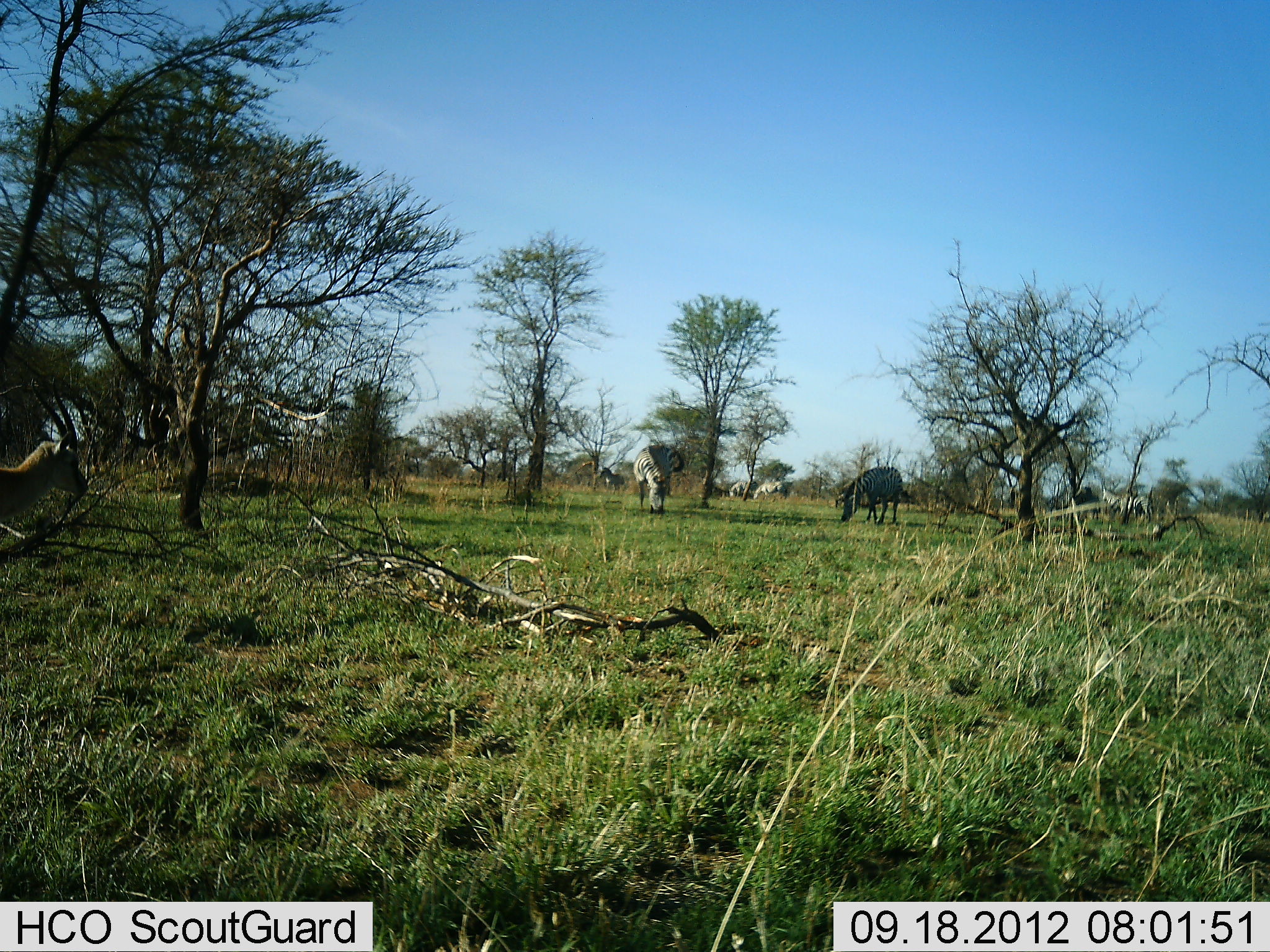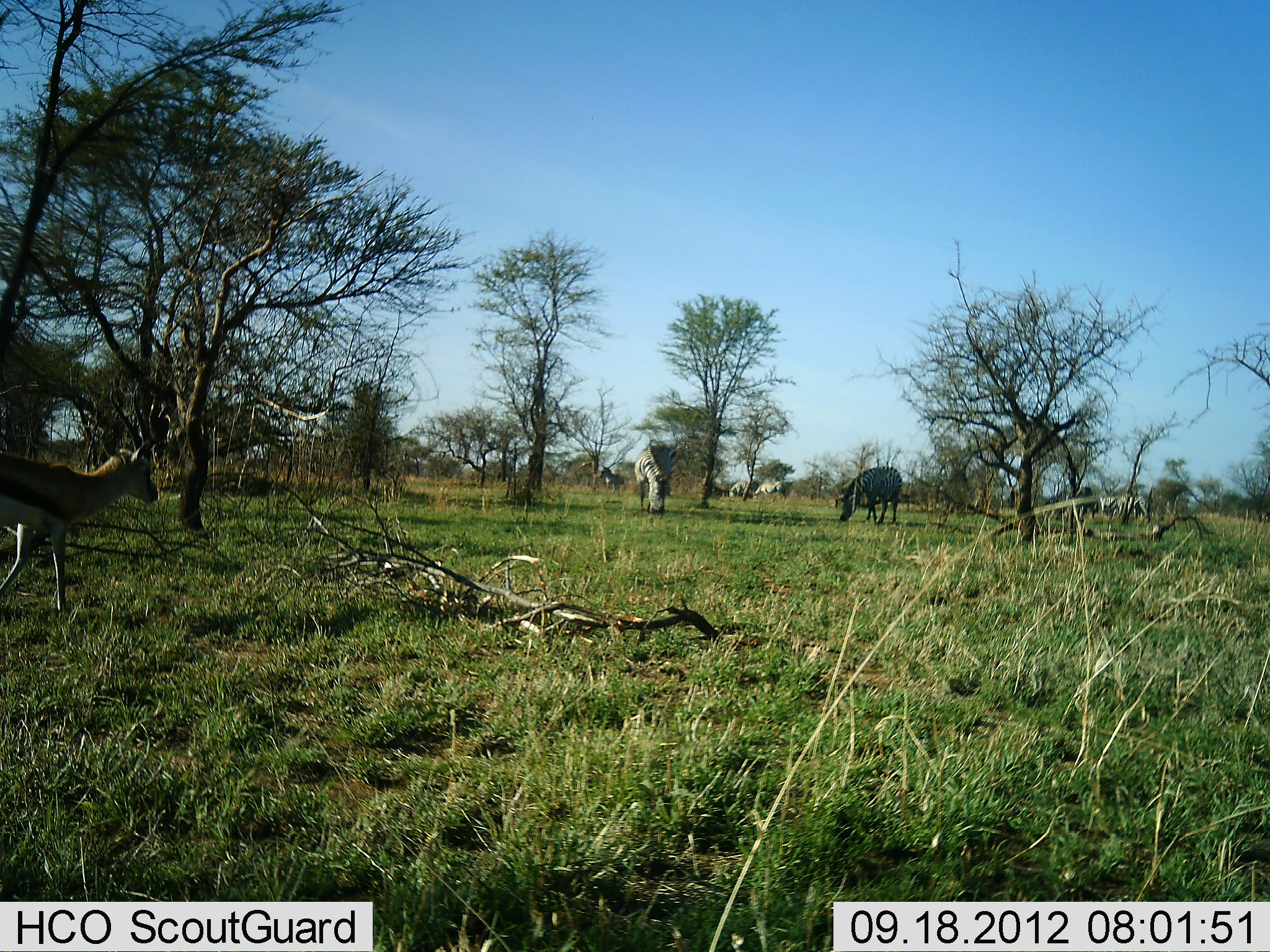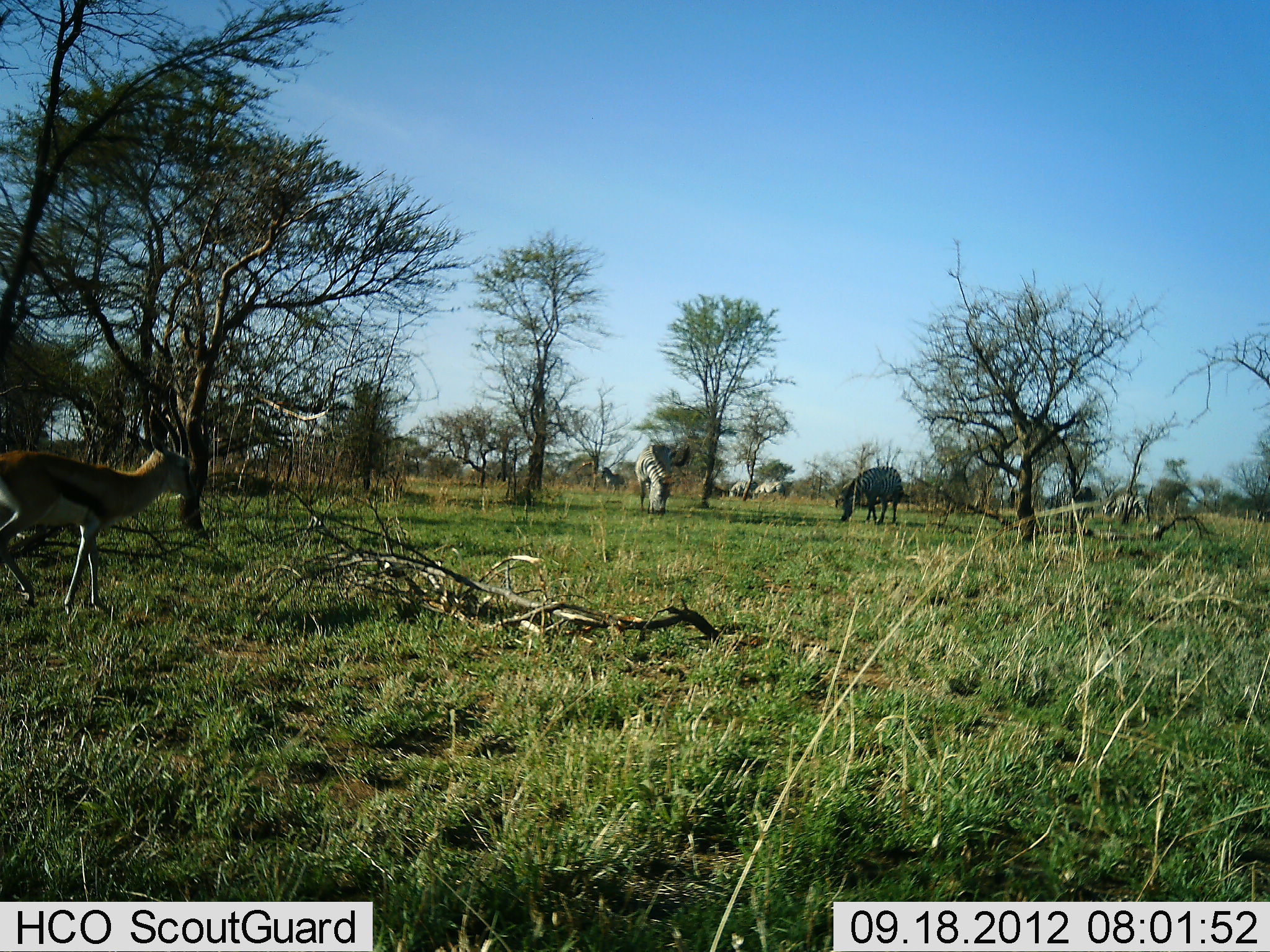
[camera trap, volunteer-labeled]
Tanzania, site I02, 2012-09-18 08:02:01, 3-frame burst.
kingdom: Animalia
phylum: Chordata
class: Mammalia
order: Artiodactyla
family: Bovidae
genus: Eudorcas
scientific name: Eudorcas thomsonii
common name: thomson's gazelle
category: gazellethomsons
Gazellethomsons (thomson's gazelle) (Eudorcas thomsonii), count 1. Behavior (volunteer vote fractions): standing 0%, resting 0%, moving 100%, interacting 0%. Young present (vote fraction): 0%. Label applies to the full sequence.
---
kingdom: Animalia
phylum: Chordata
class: Mammalia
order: Perissodactyla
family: Equidae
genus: Equus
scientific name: Equus quagga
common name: plains zebra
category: zebra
Zebra (plains zebra) (Equus quagga), count 6. Behavior (volunteer vote fractions): standing 29%, resting 0%, moving 14%, interacting 0%. Young present (vote fraction): 0%. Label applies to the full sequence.